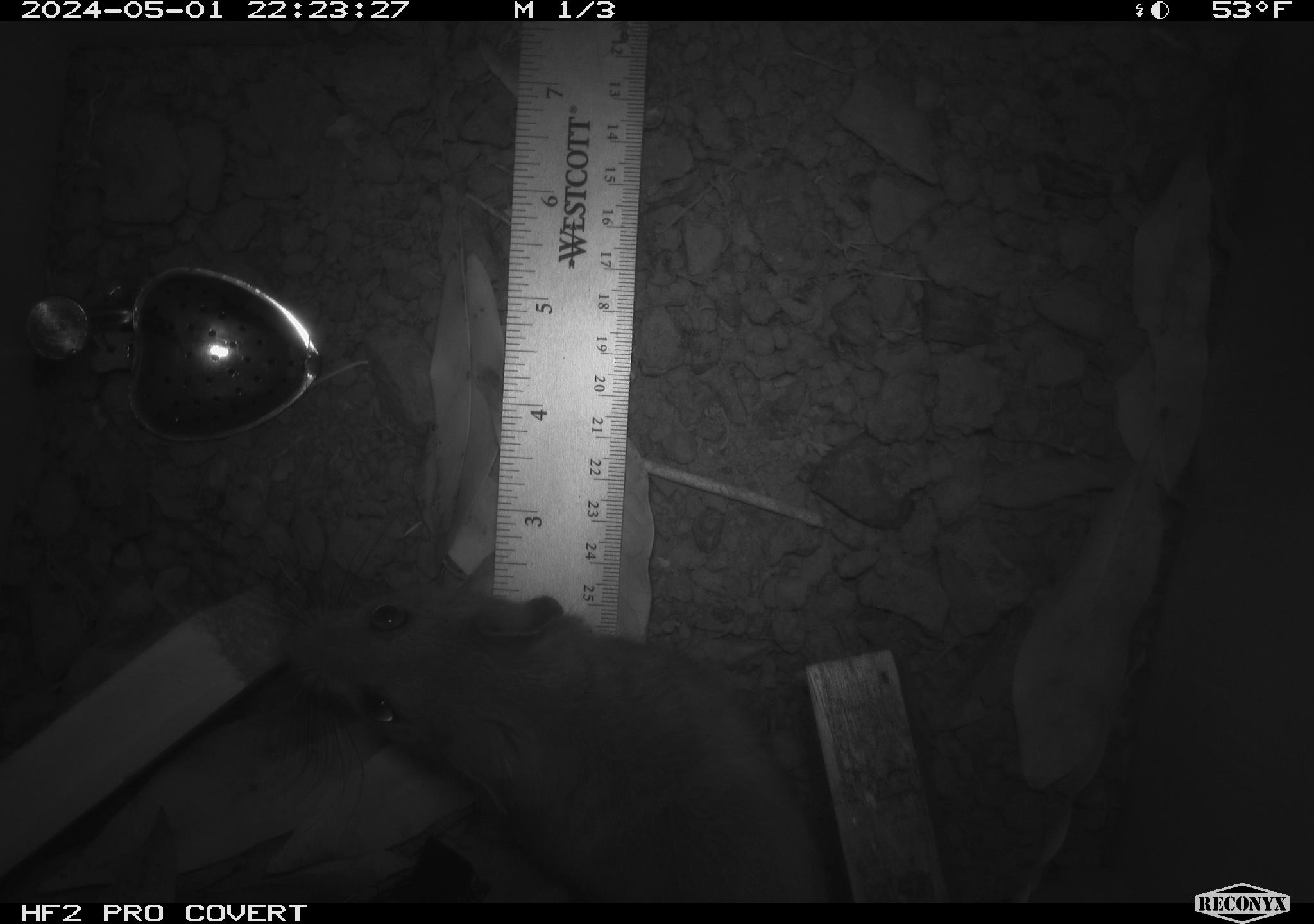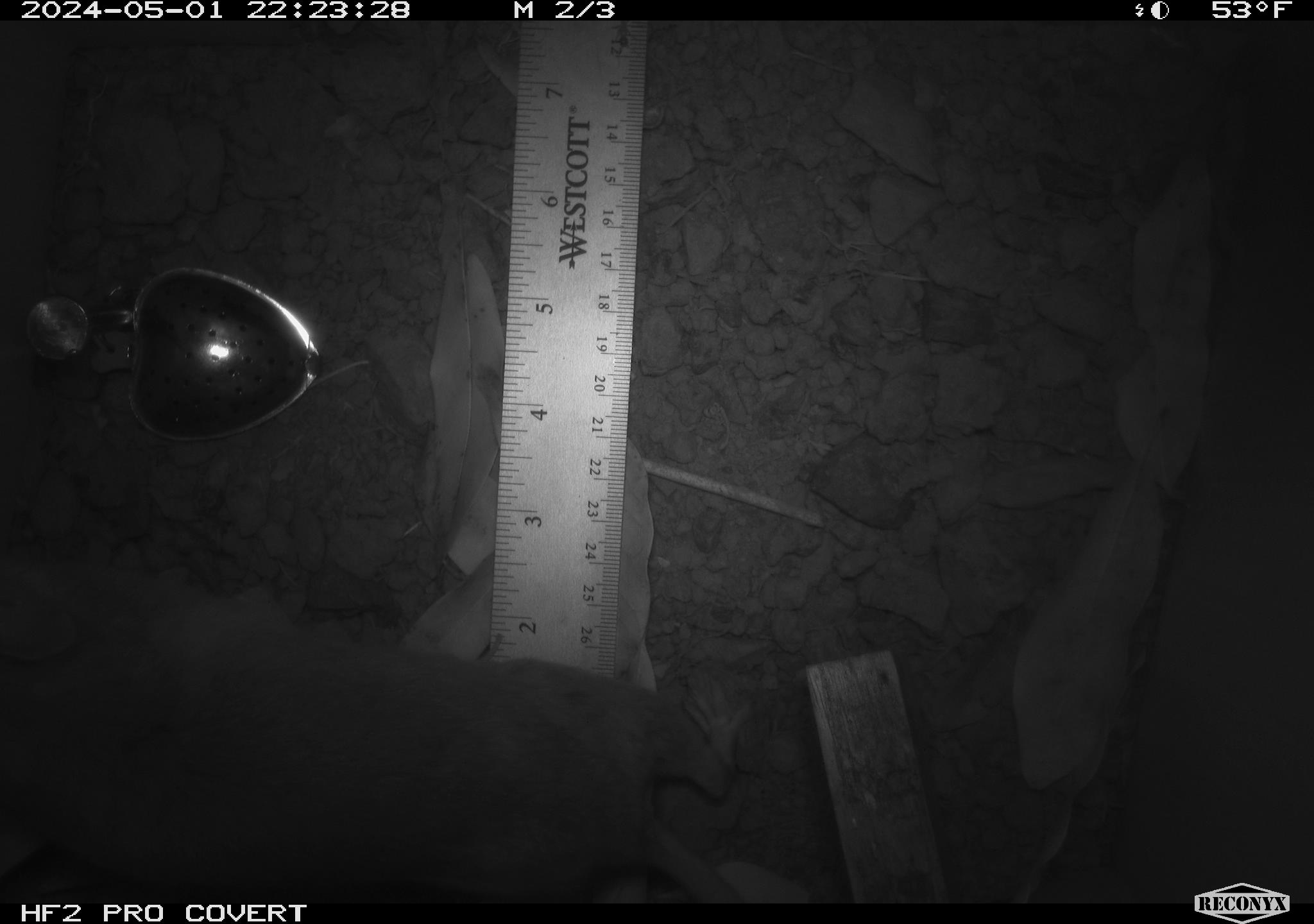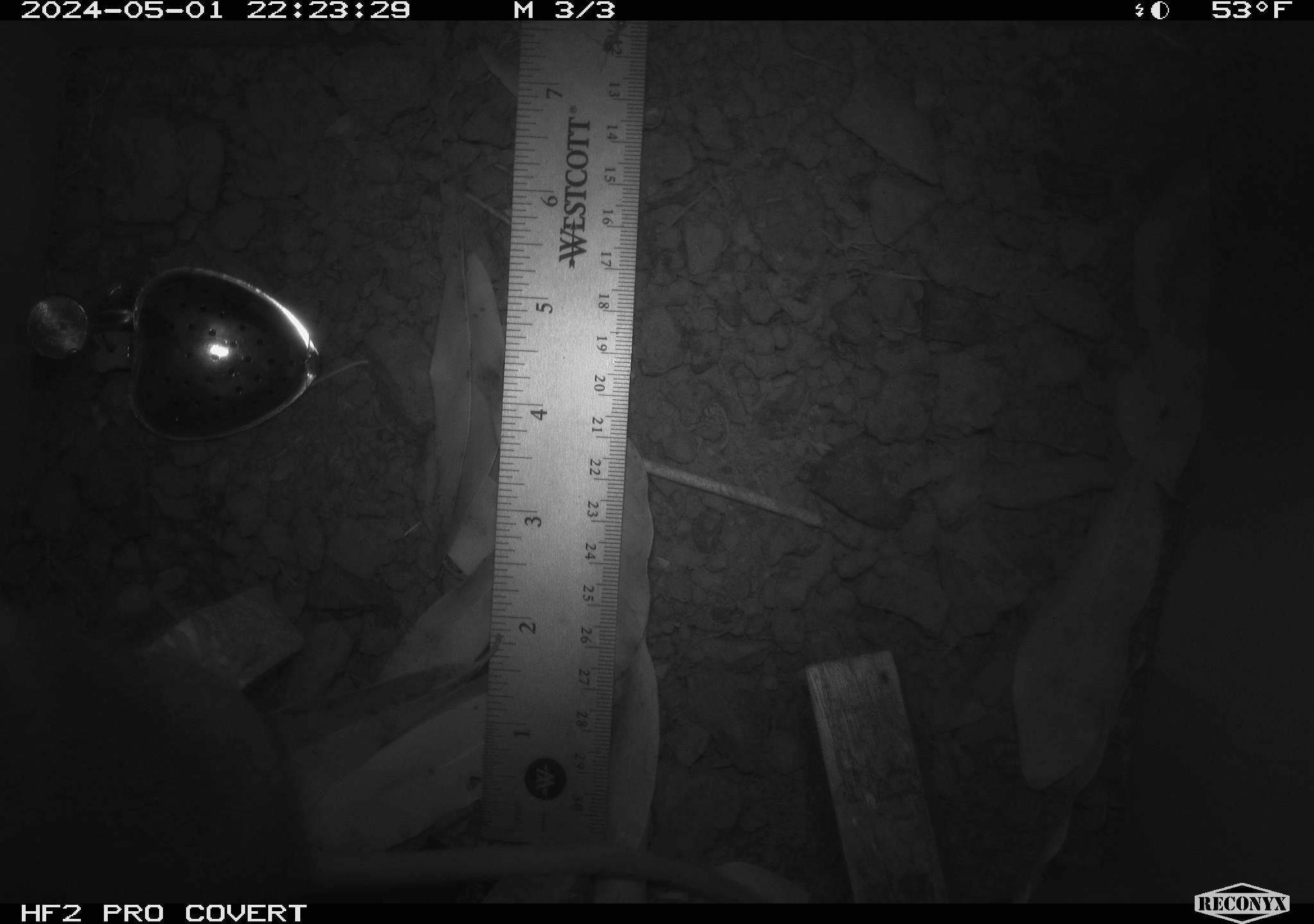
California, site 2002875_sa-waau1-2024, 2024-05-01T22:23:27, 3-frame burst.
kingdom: Animalia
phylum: Chordata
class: Mammalia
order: Rodentia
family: Cricetidae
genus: Neotoma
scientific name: Neotoma fuscipes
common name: dusky-footed woodrat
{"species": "dusky-footed woodrat (Neotoma fuscipes)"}